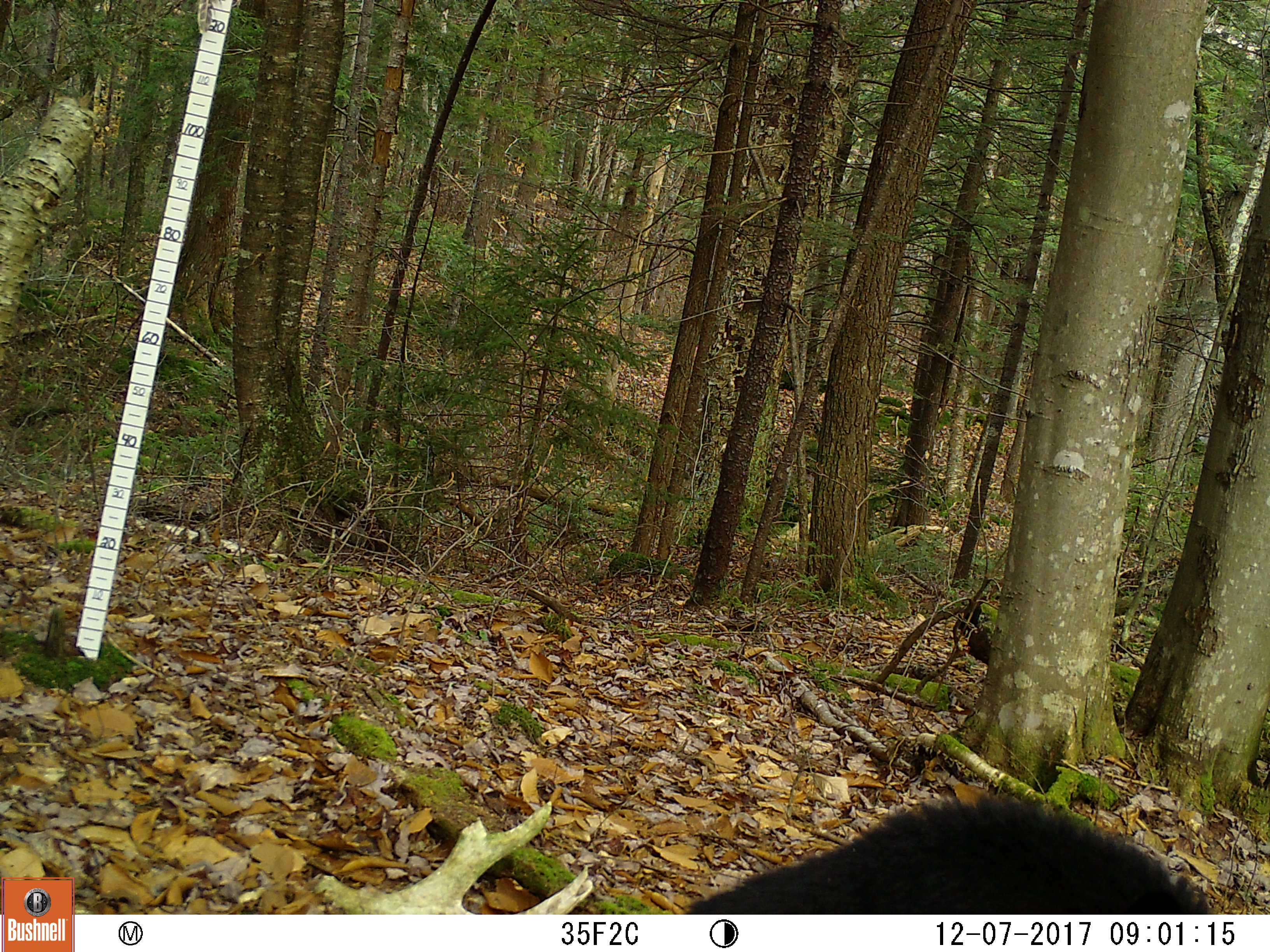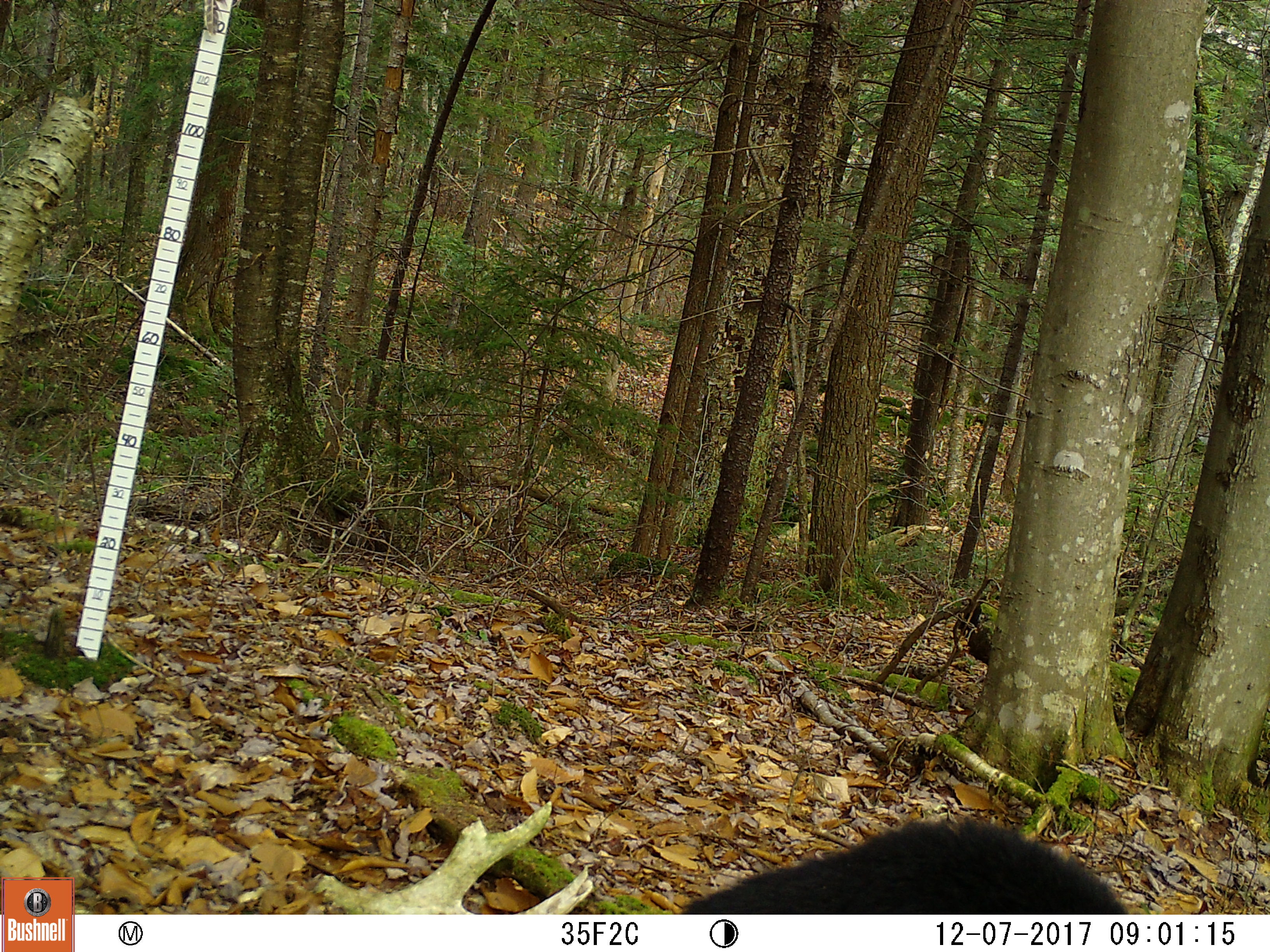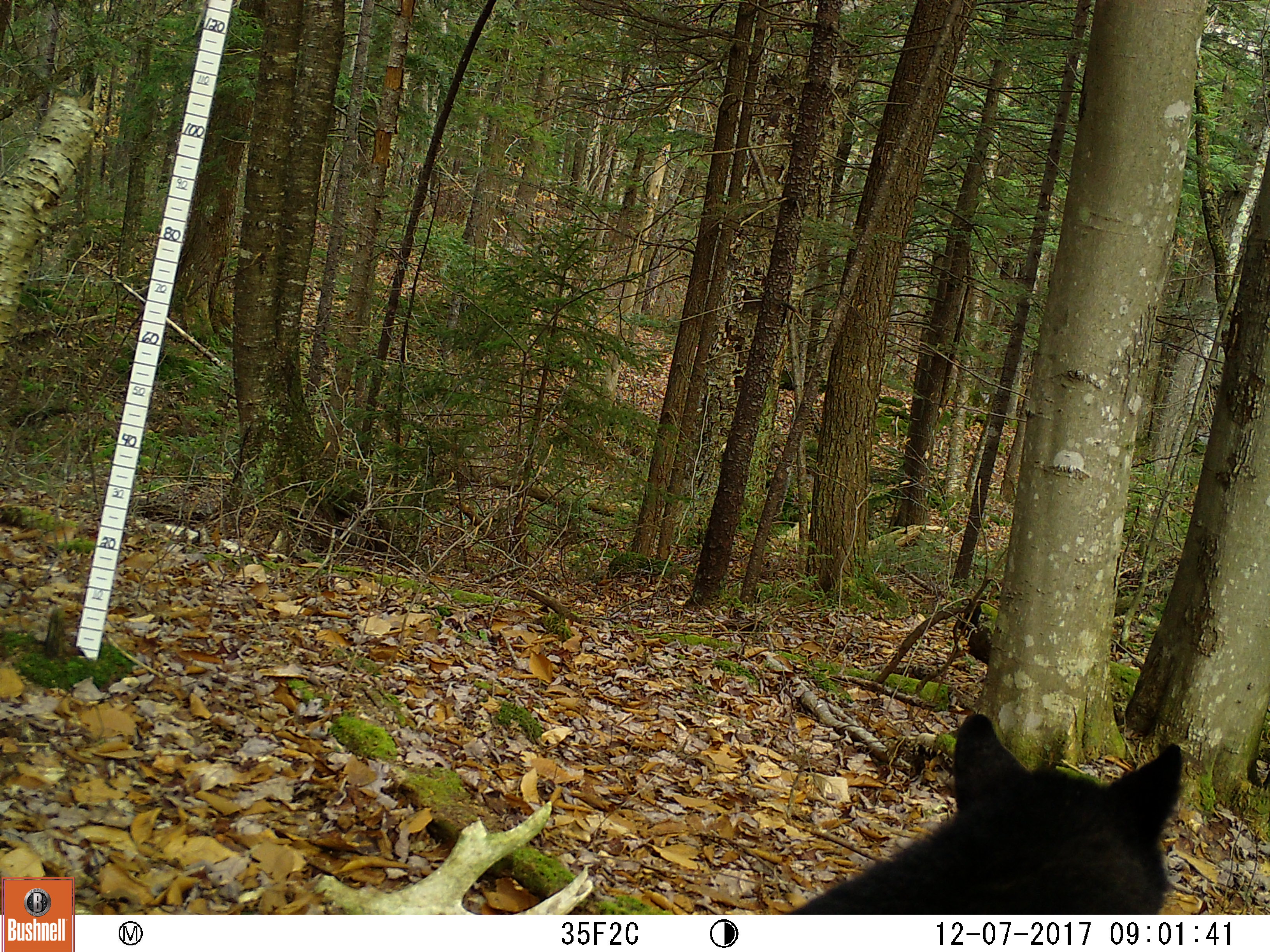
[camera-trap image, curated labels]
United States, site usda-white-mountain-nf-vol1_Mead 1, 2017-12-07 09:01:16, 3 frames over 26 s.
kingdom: Animalia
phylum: Chordata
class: Mammalia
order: Carnivora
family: Ursidae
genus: Ursus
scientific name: Ursus americanus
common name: black bear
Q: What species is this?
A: Black bear (Ursus americanus).